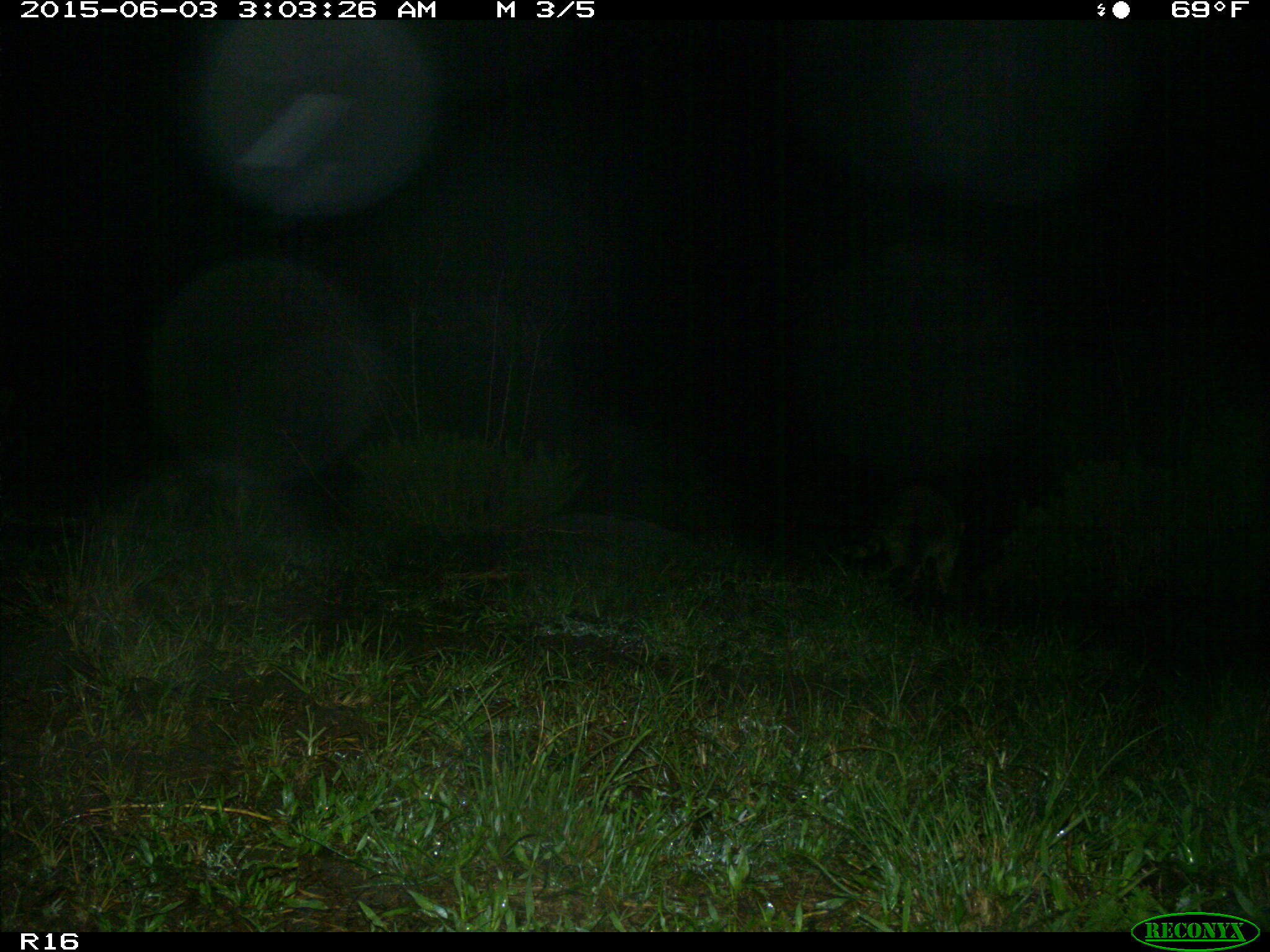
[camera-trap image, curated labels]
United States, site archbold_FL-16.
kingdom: Animalia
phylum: Chordata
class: Mammalia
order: Carnivora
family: Procyonidae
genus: Procyon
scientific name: Procyon lotor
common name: common raccoon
Procyon lotor (common raccoon).